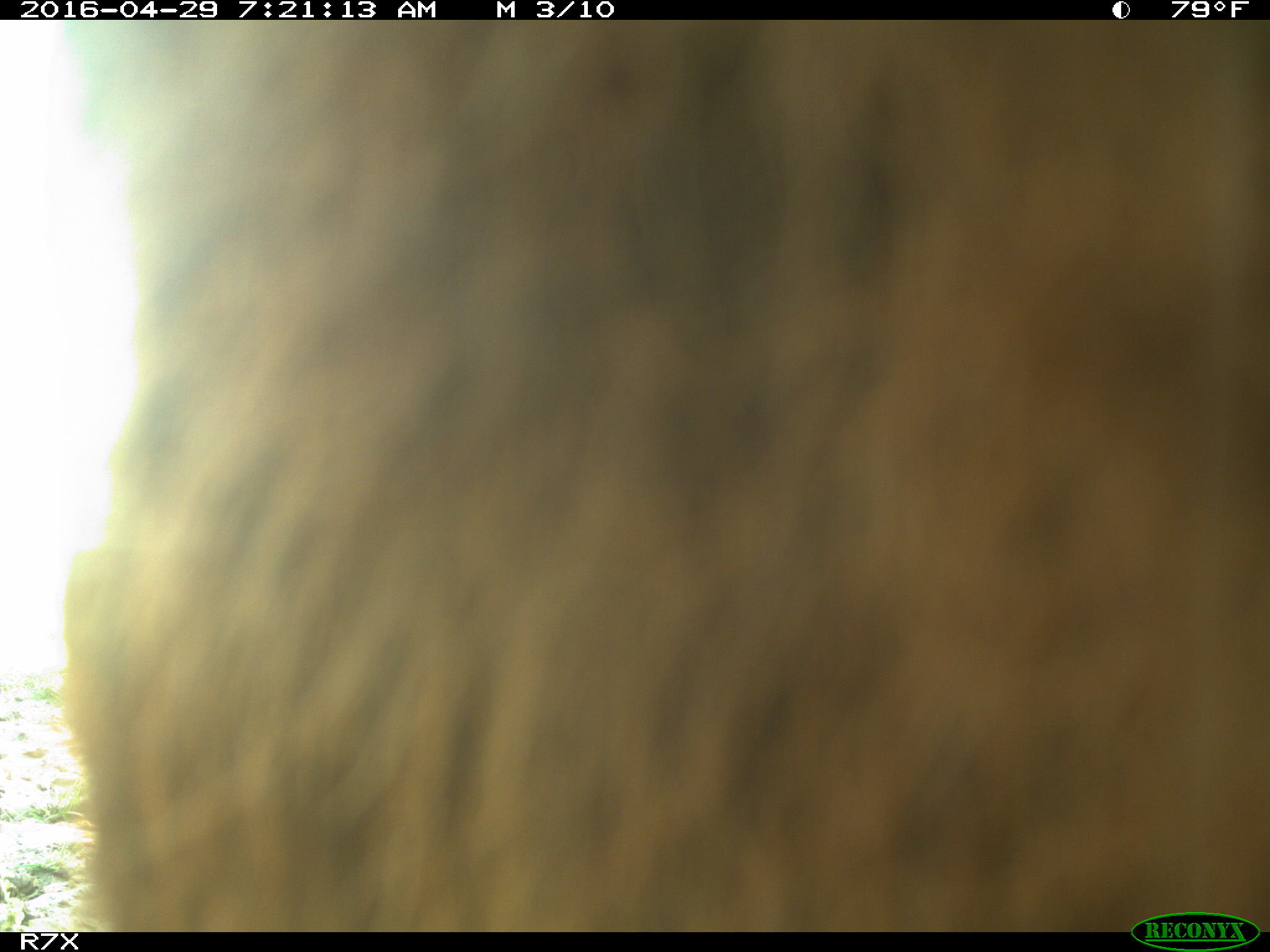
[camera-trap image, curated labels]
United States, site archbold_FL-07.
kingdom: Animalia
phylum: Chordata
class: Mammalia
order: Artiodactyla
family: Bovidae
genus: Bos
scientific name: Bos taurus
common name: domestic cow